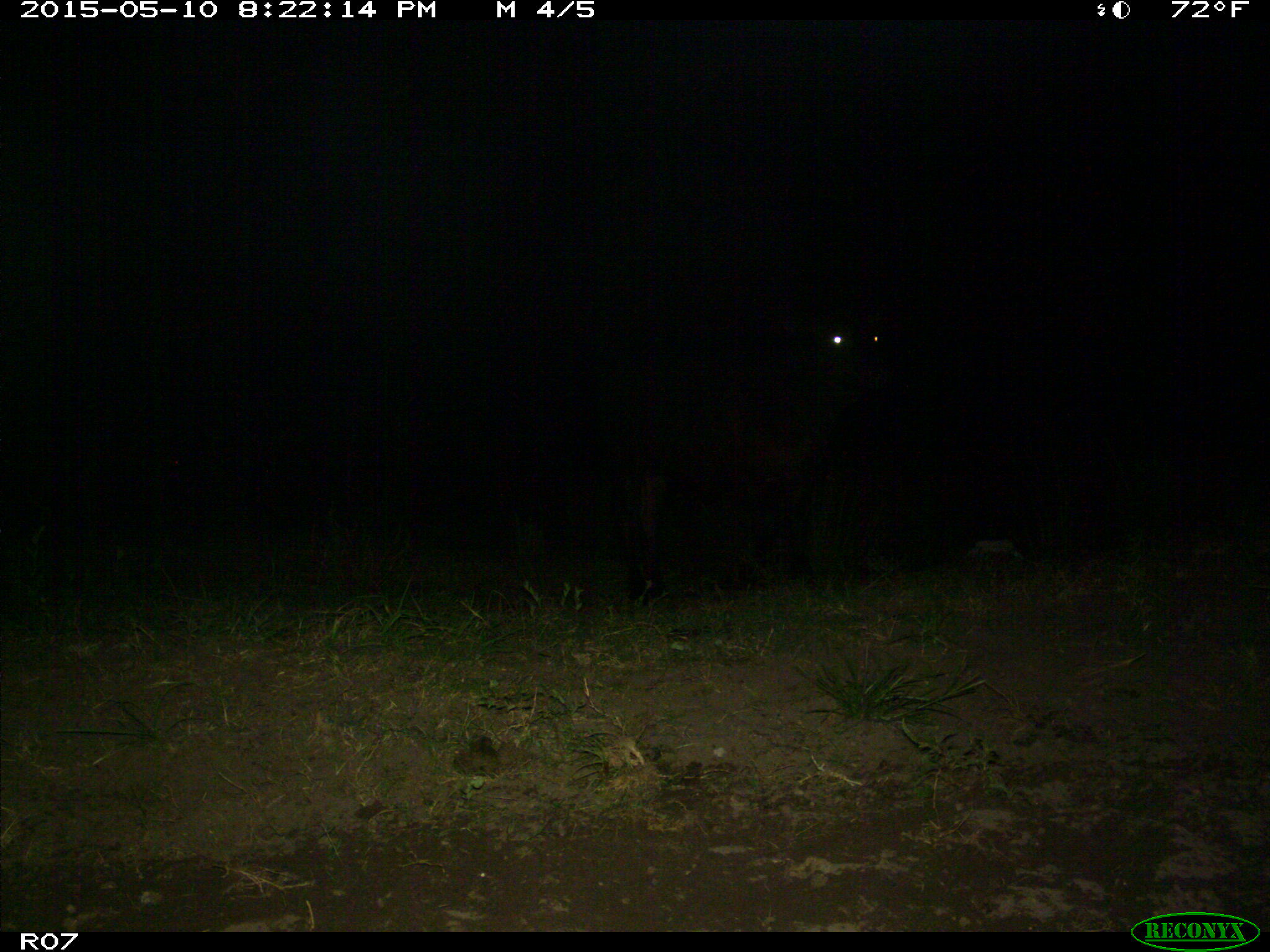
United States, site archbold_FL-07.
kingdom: Animalia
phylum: Chordata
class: Mammalia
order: Artiodactyla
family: Bovidae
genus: Bos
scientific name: Bos taurus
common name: domestic cow